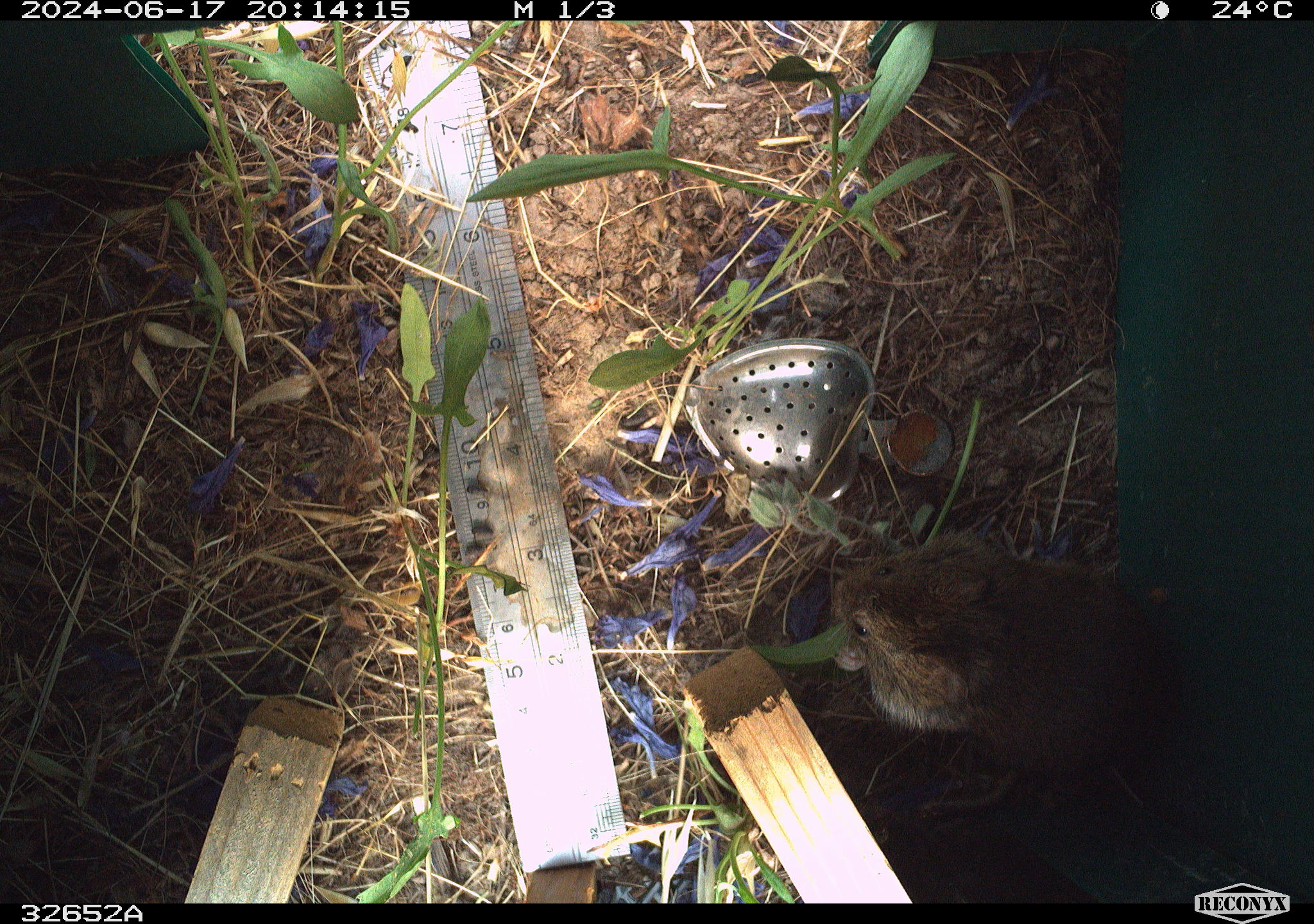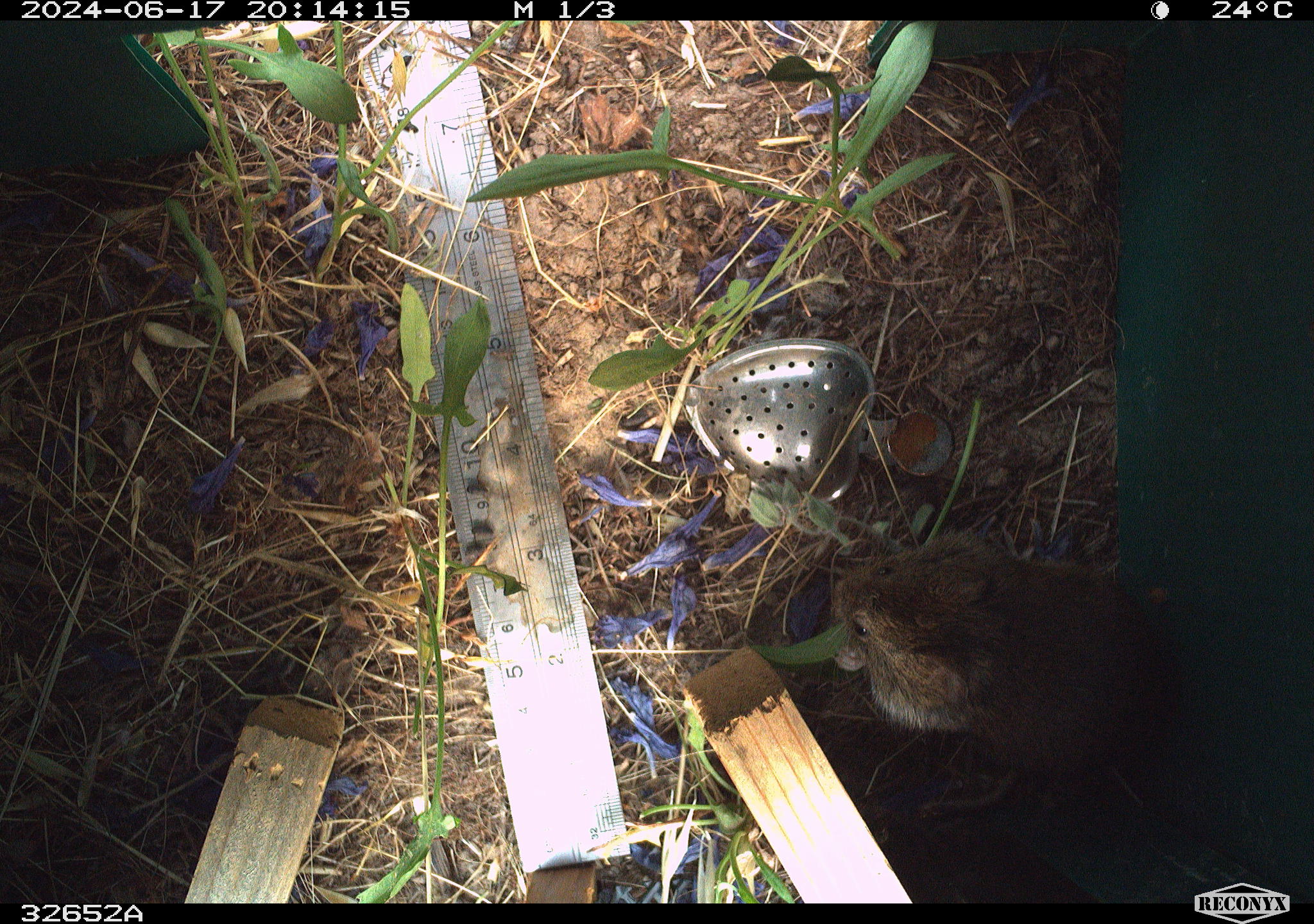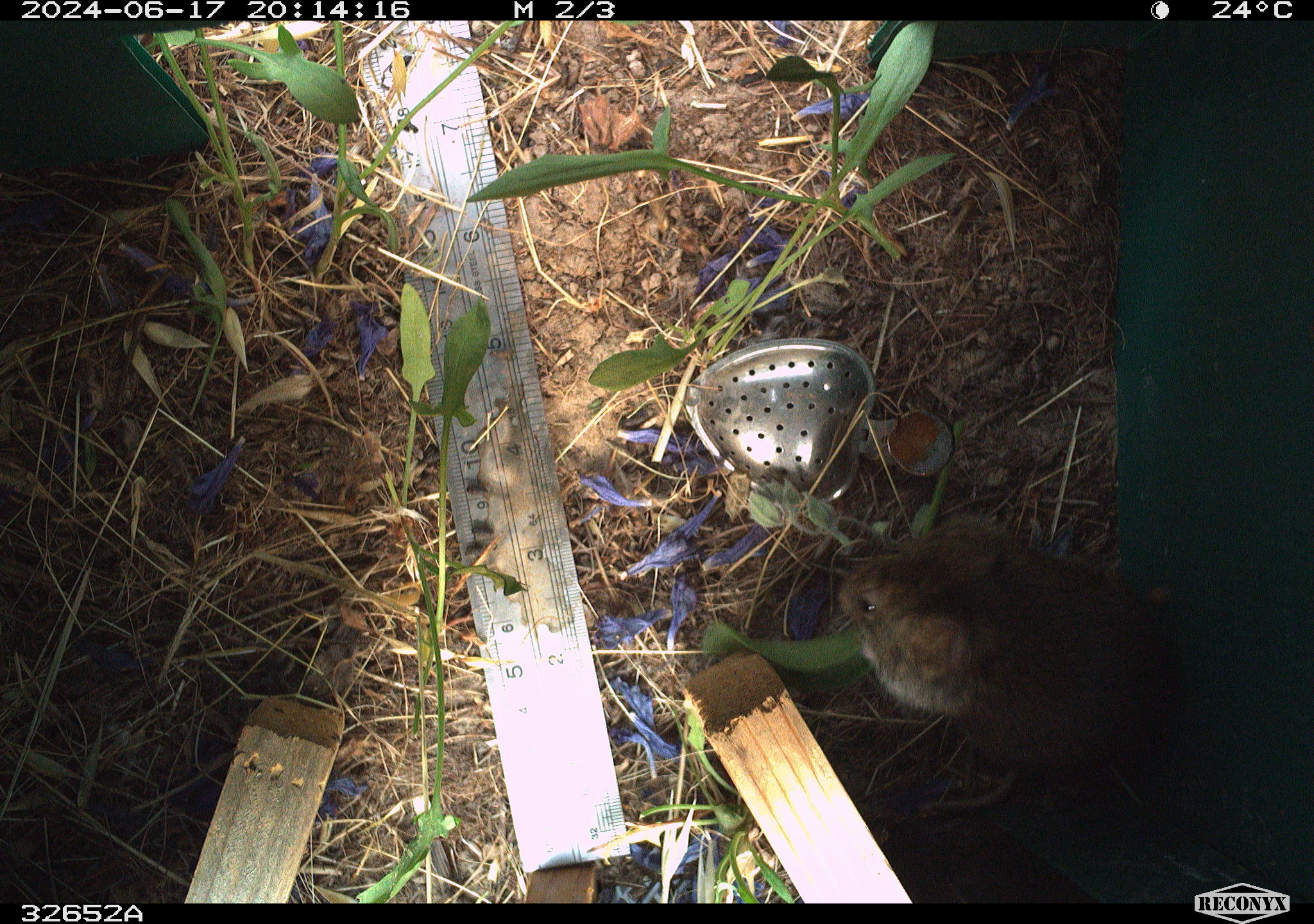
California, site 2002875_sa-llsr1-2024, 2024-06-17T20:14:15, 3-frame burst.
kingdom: Animalia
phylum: Chordata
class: Mammalia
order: Rodentia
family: Cricetidae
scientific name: Arvicolinae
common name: voles, lemmings, and muskrats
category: arvicolinae subfamily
Arvicolinae subfamily (voles, lemmings, and muskrats) (Arvicolinae).